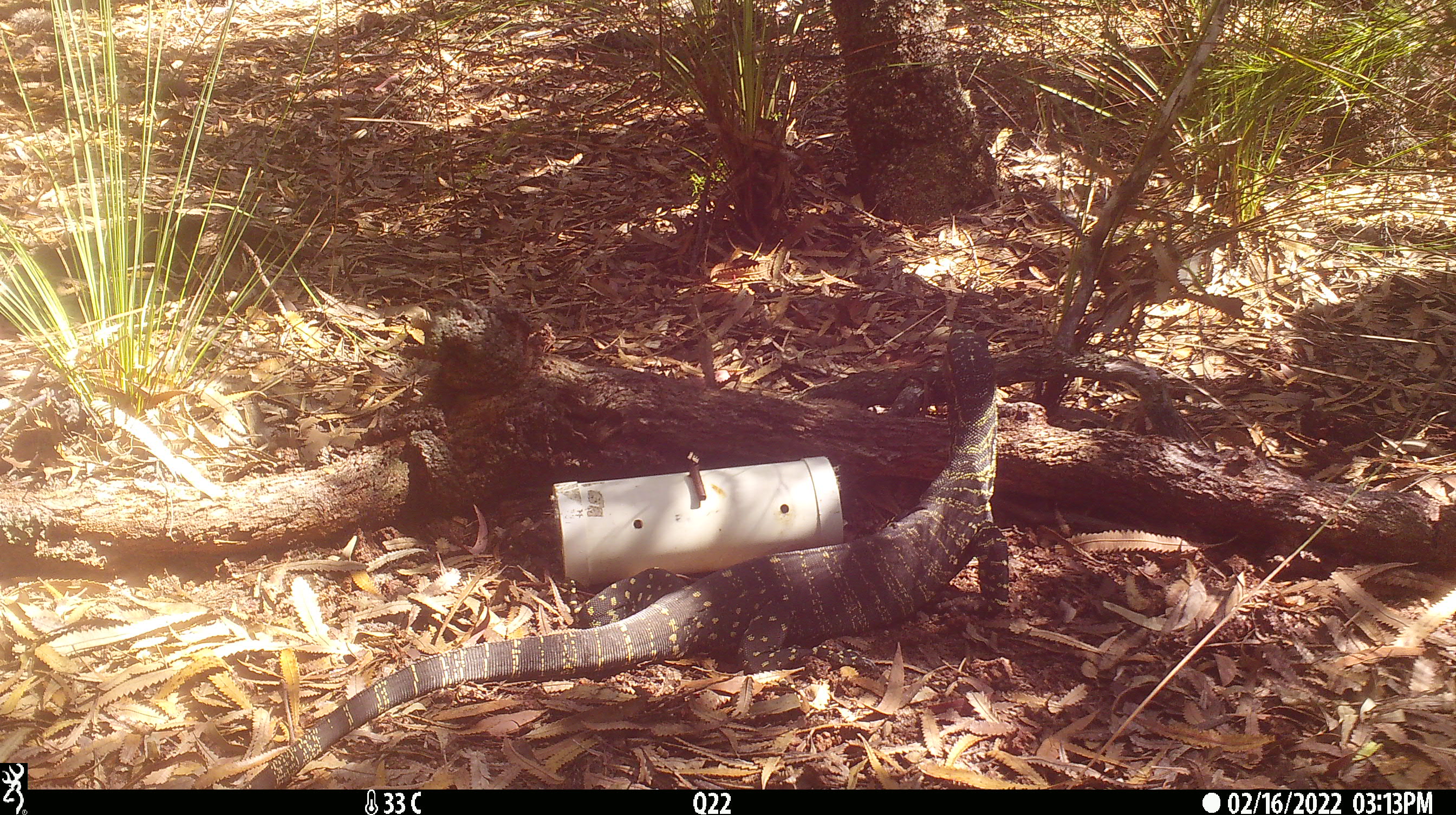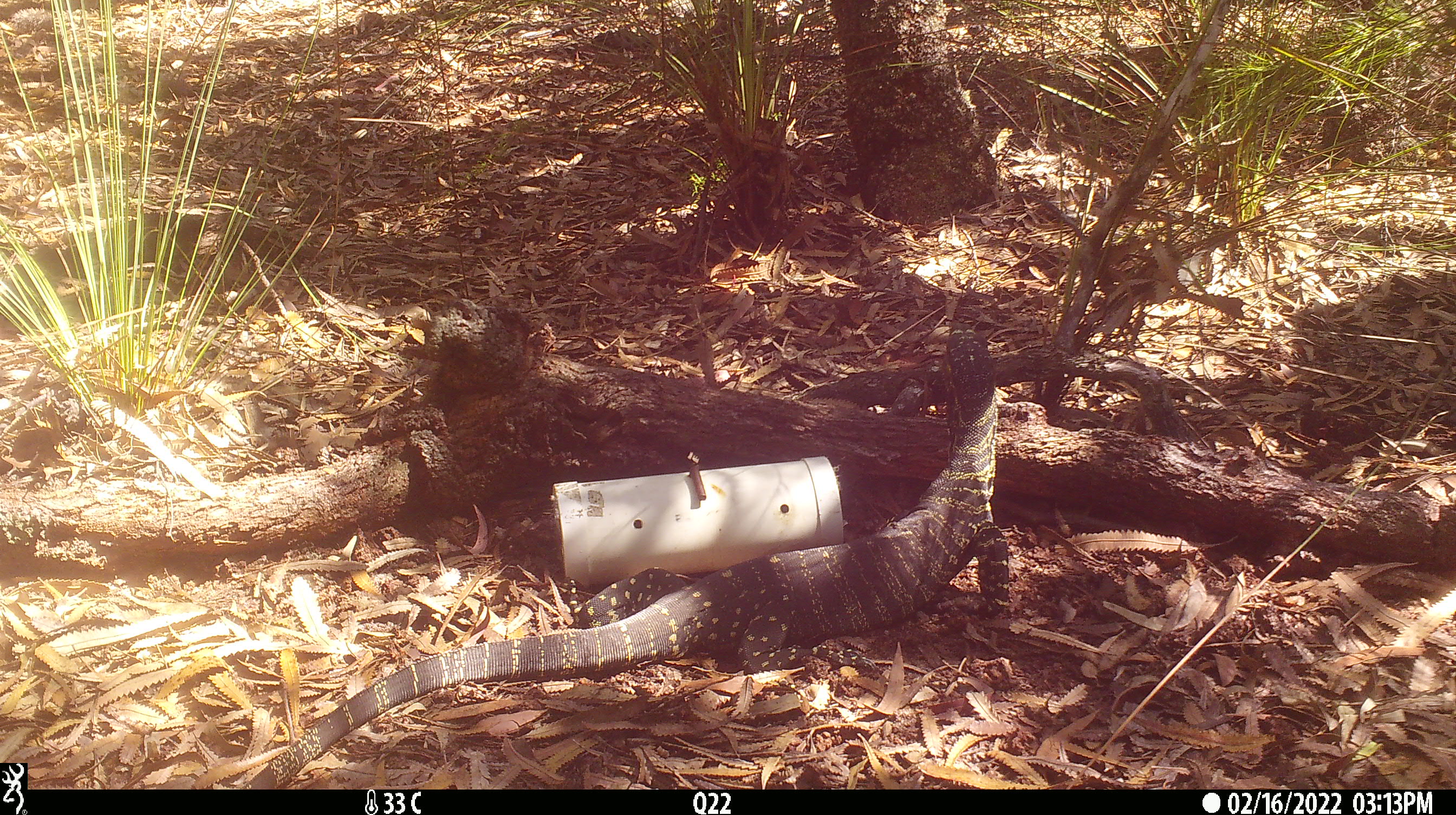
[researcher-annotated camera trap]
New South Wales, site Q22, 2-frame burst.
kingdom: Animalia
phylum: Chordata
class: Reptilia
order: Squamata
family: Varanidae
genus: Varanus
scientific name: Varanus varius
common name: lace monitor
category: goanna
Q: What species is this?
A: Goanna (lace monitor) (Varanus varius).